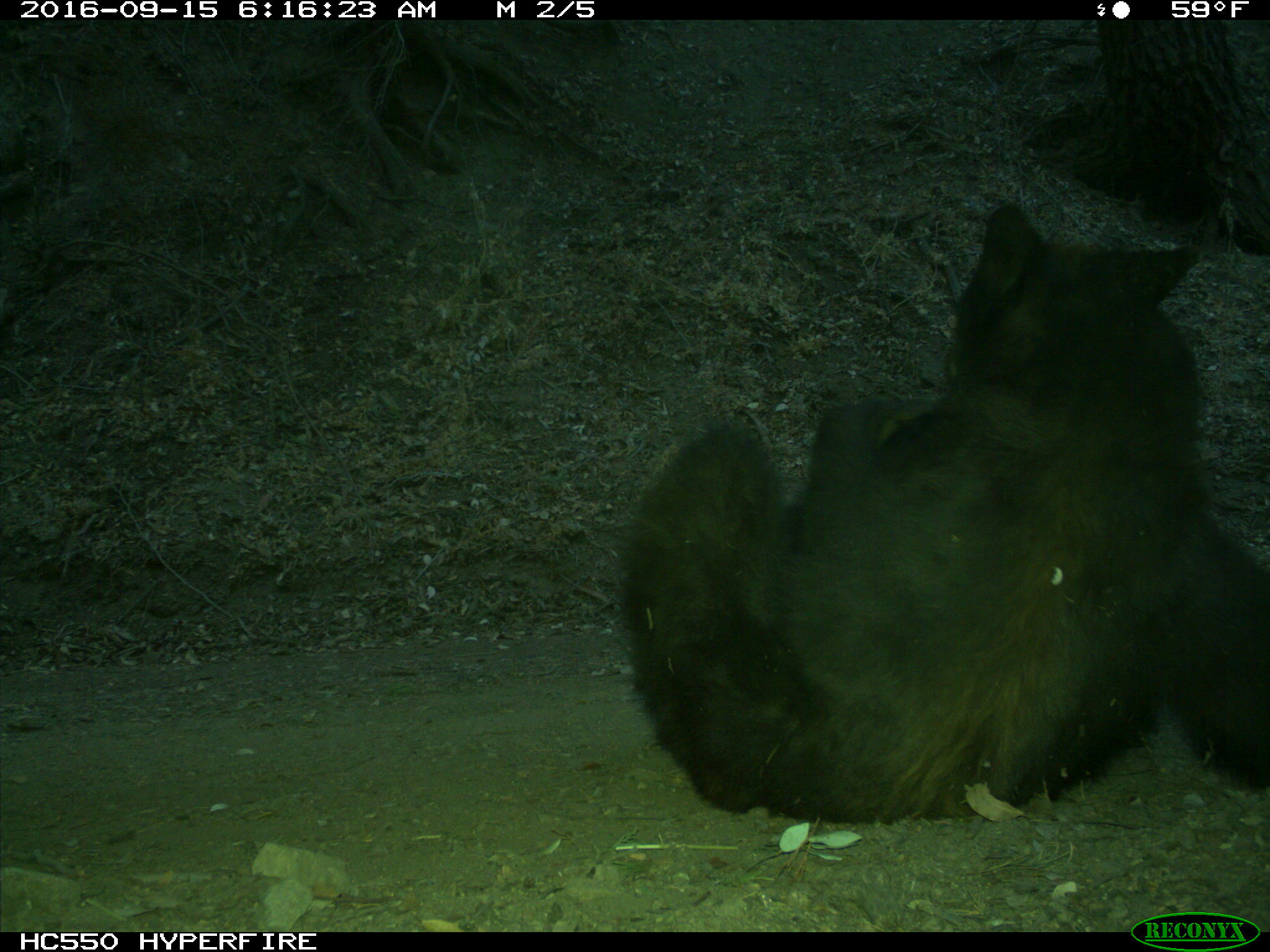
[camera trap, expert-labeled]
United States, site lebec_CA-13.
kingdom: Animalia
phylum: Chordata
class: Mammalia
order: Carnivora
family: Ursidae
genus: Ursus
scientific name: Ursus americanus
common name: american black bear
Ursus americanus (american black bear).